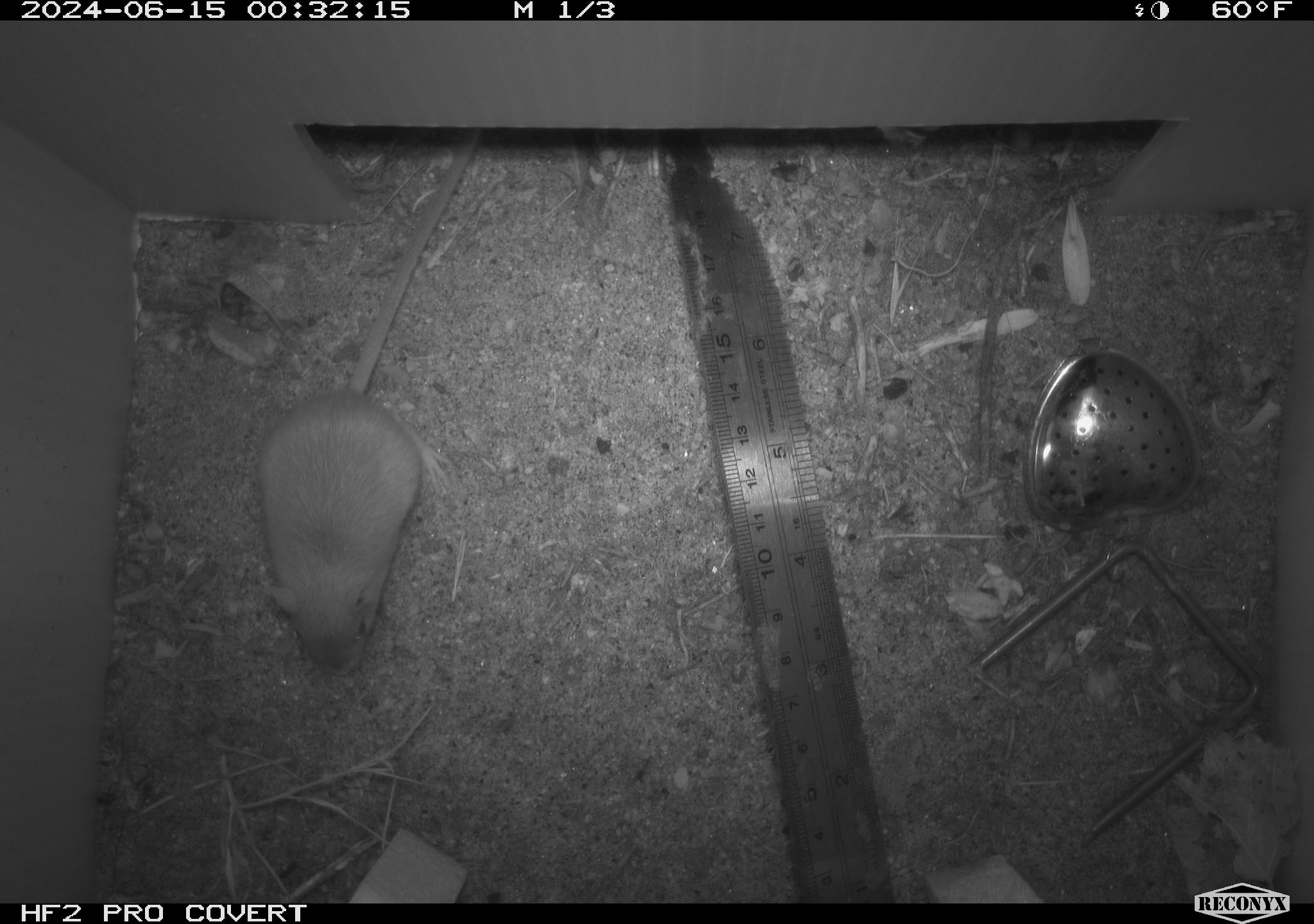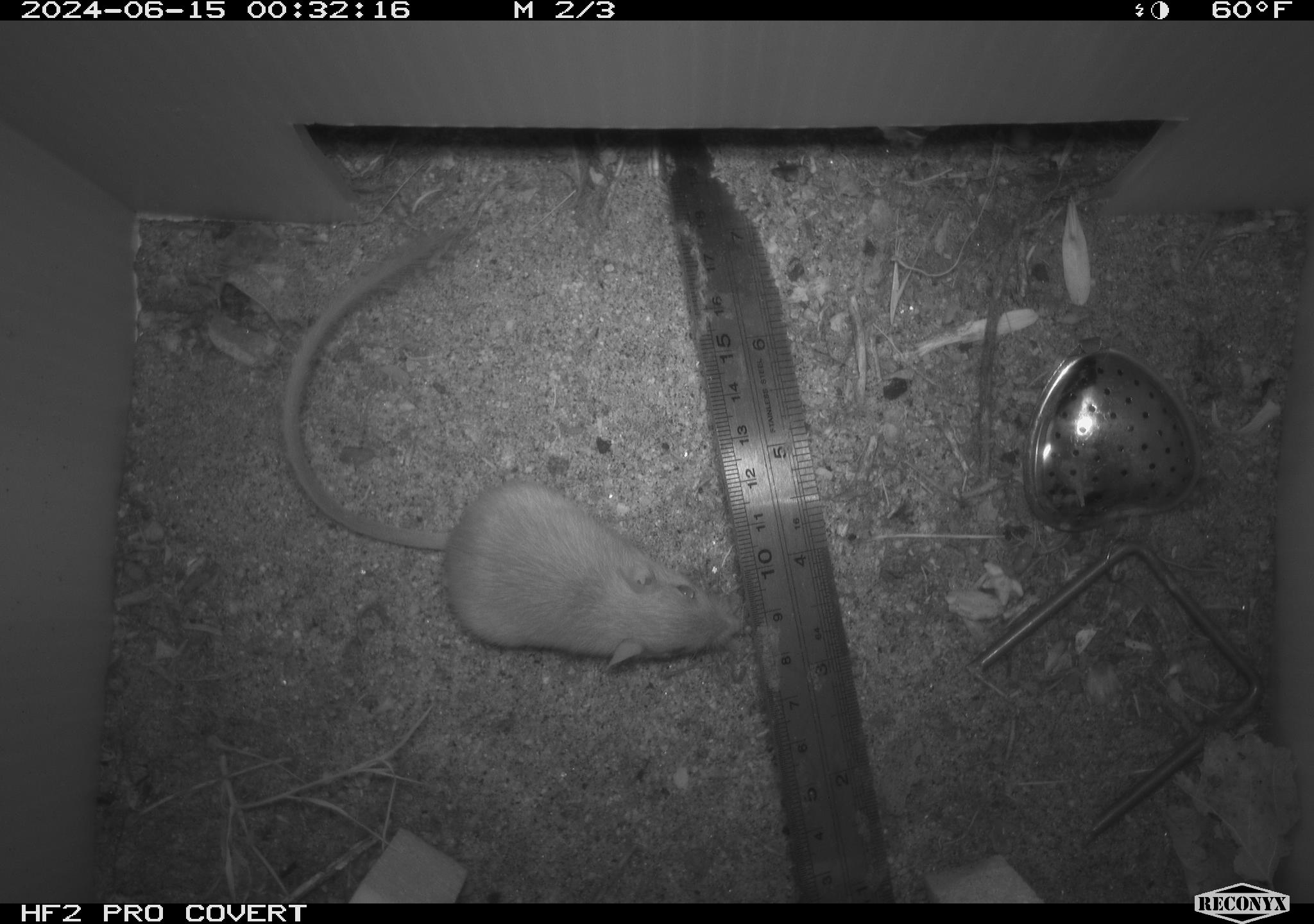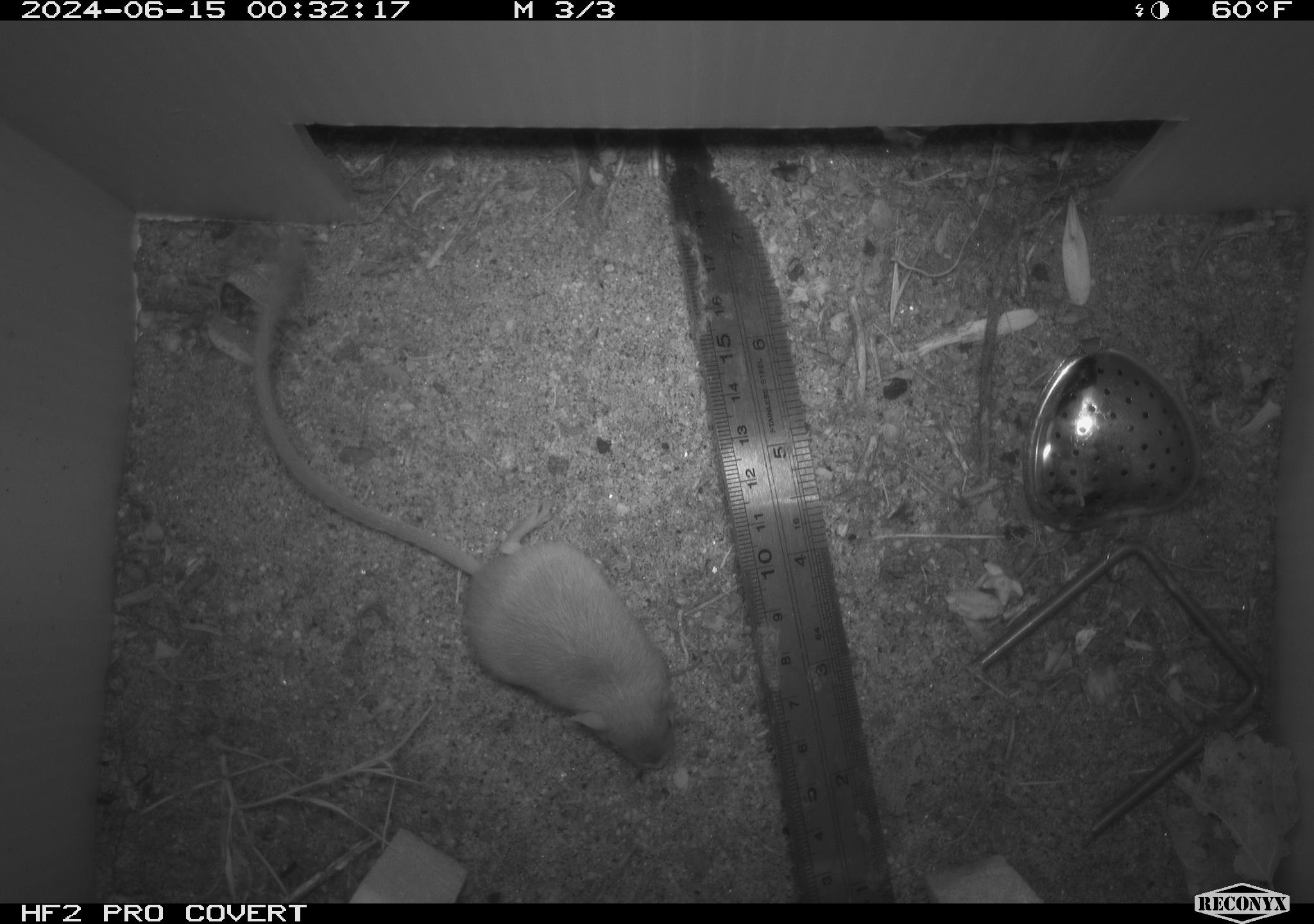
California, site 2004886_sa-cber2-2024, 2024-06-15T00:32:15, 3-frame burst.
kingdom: Animalia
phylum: Chordata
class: Mammalia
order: Rodentia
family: Heteromyidae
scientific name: Heteromyidae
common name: kangaroo rats and pocket mice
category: heteromyidae family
Heteromyidae family (kangaroo rats and pocket mice) (Heteromyidae).